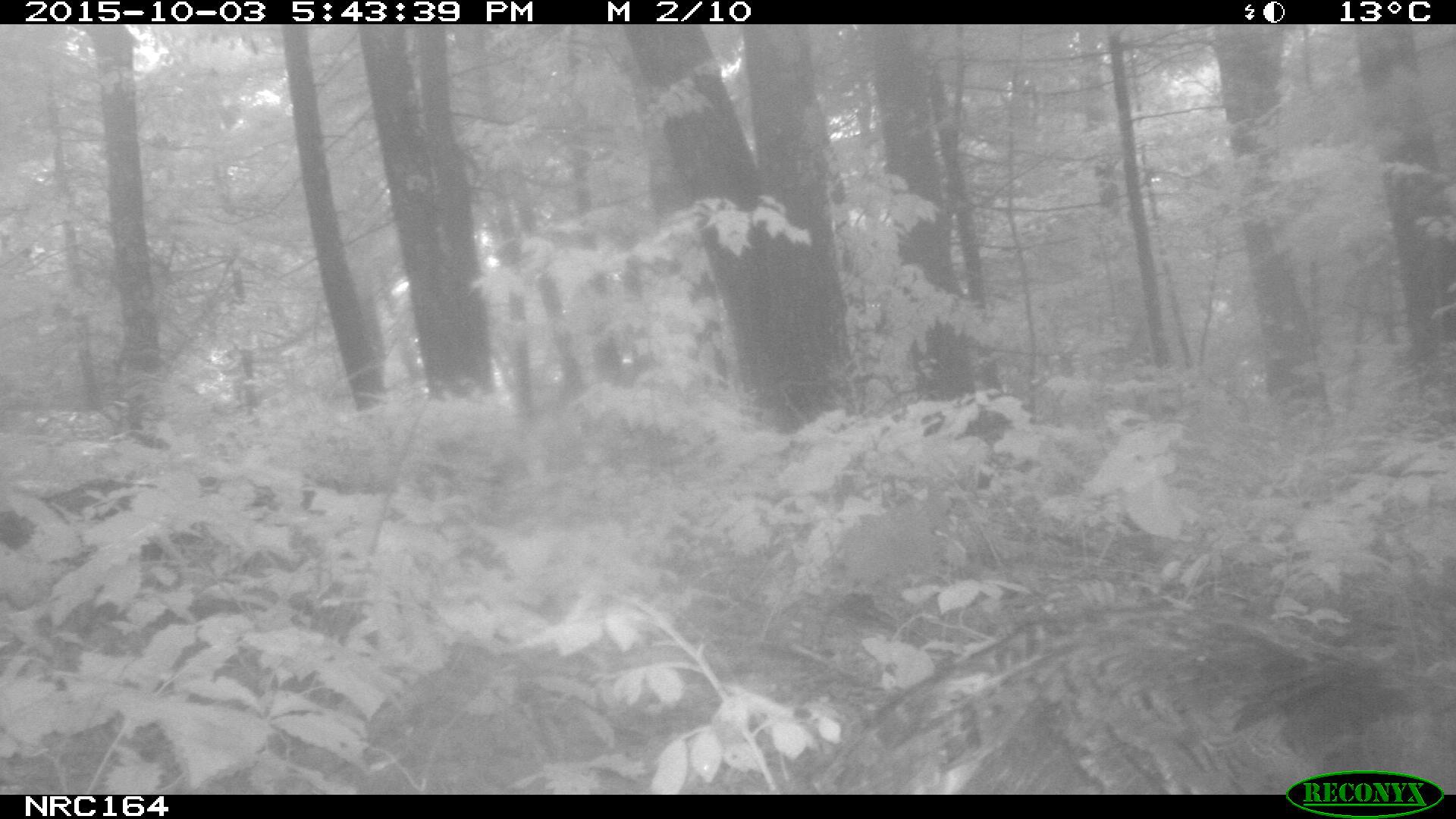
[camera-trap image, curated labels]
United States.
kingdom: Animalia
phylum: Chordata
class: Aves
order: Galliformes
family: Phasianidae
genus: Meleagris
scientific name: Meleagris gallopavo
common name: wild turkey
Wild Turkey (Meleagris gallopavo).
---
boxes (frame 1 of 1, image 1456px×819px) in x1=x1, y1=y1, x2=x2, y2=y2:
Wild Turkey: x1=789, y1=583, x2=1456, y2=796